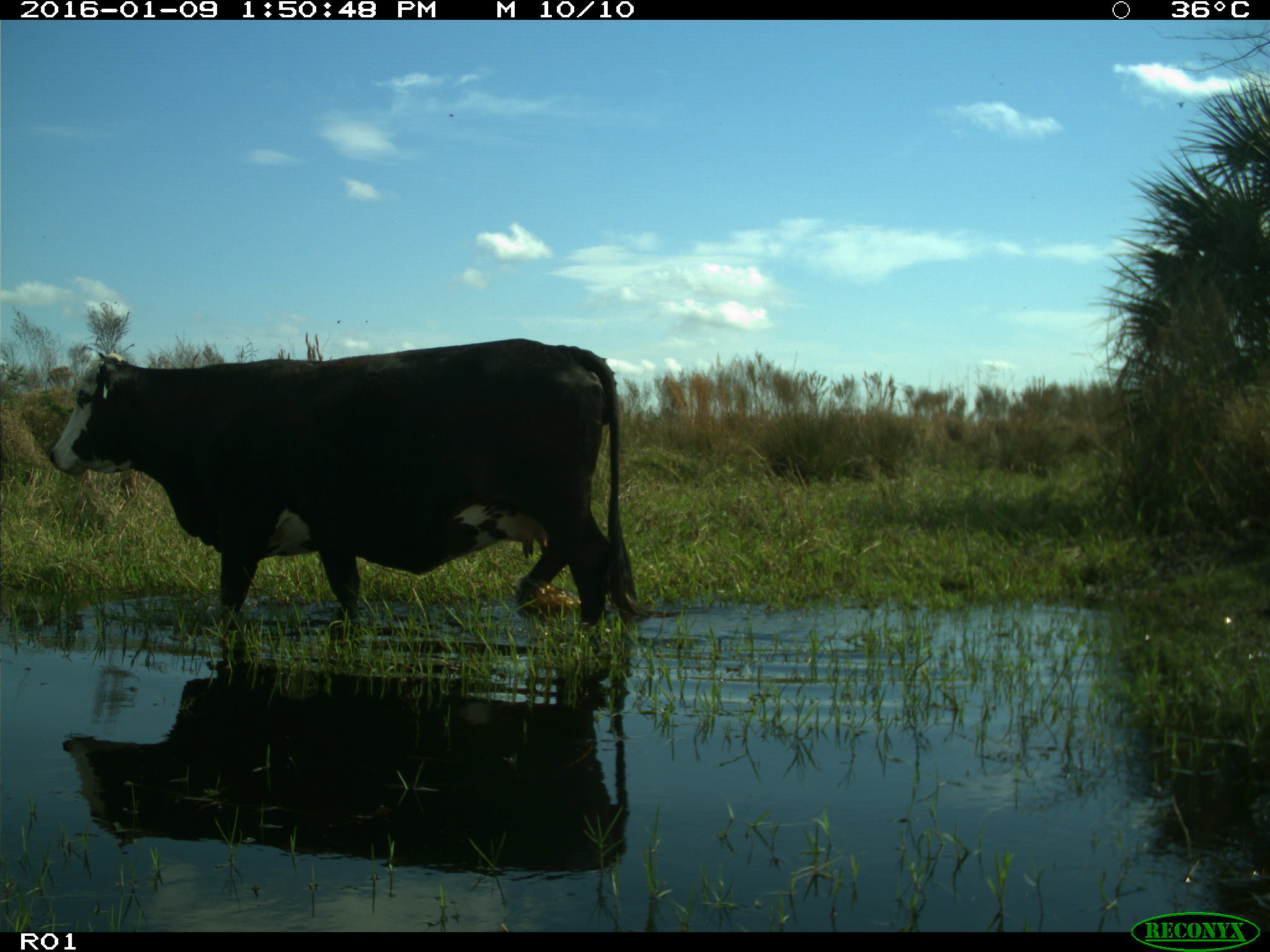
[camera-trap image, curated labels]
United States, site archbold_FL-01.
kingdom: Animalia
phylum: Chordata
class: Mammalia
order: Artiodactyla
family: Bovidae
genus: Bos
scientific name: Bos taurus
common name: domestic cow